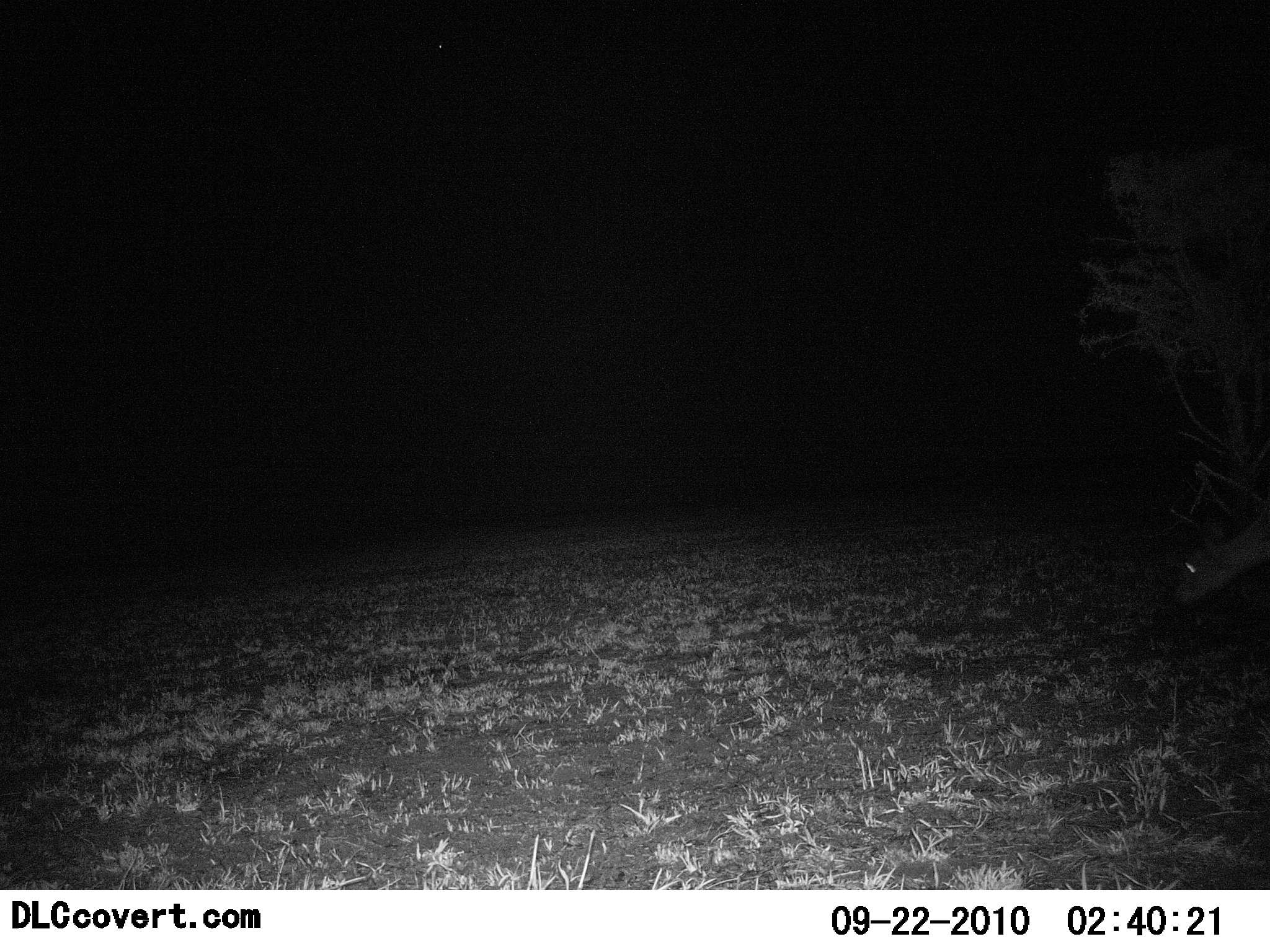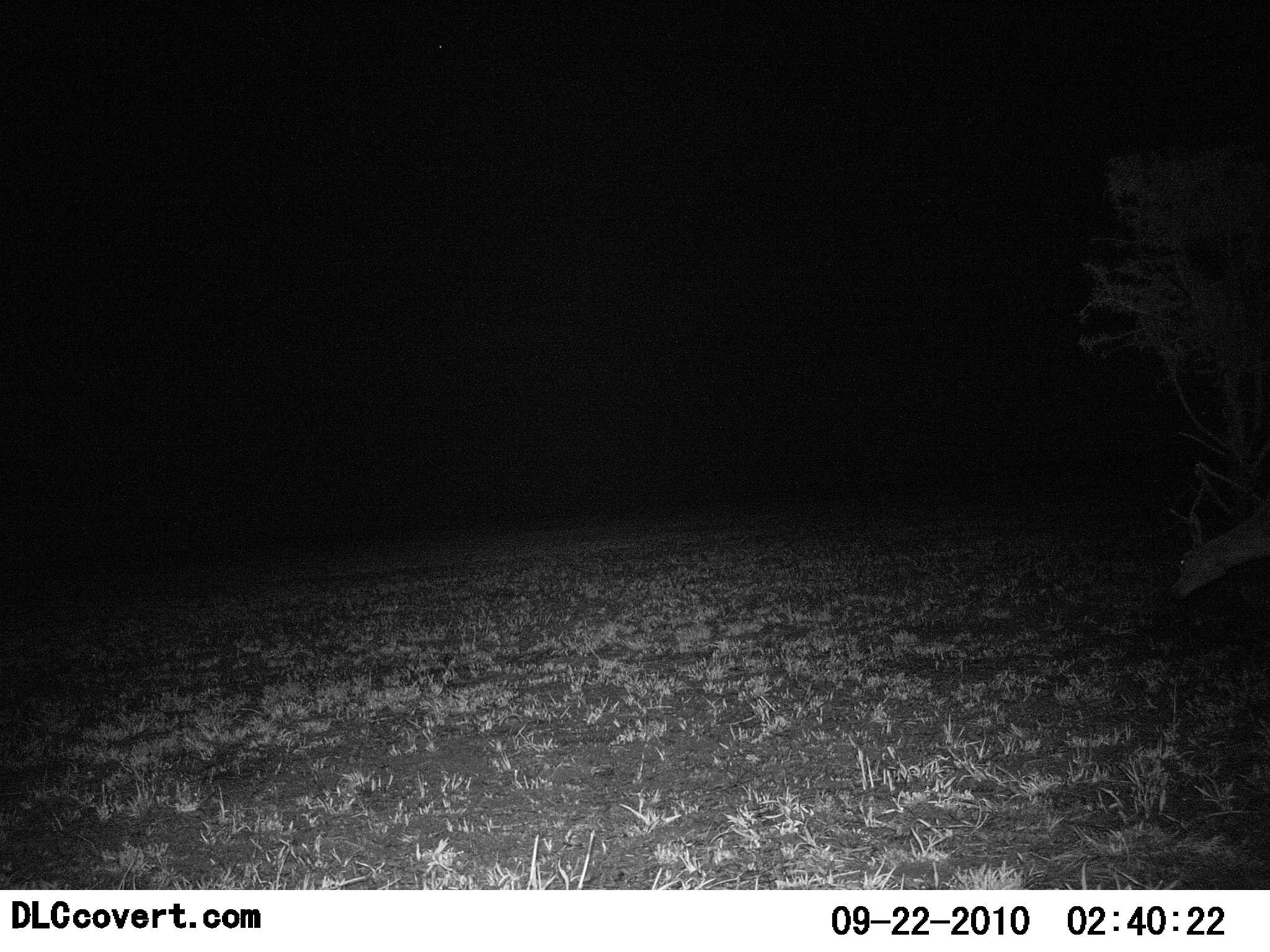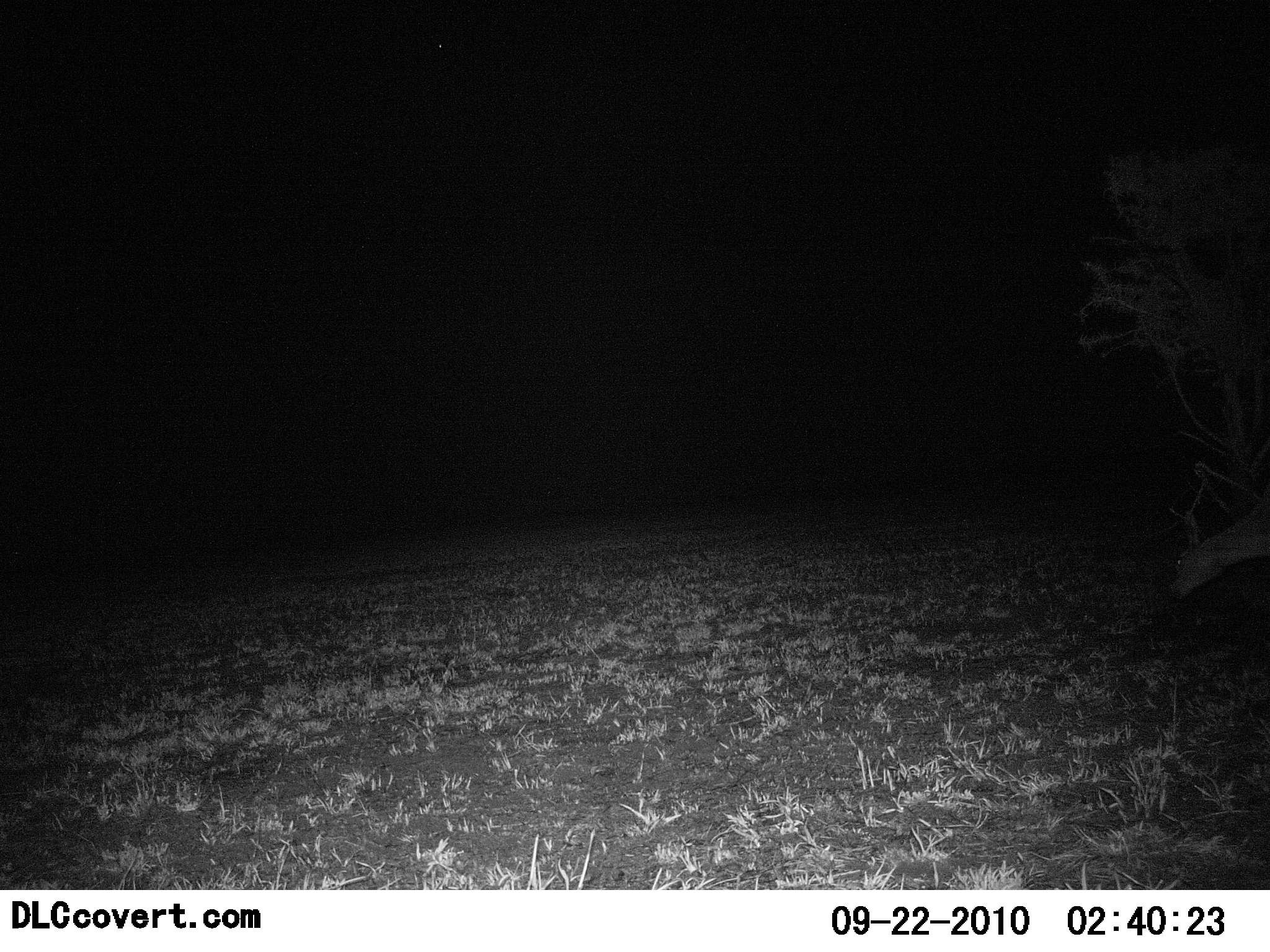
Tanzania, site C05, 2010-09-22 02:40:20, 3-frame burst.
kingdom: Animalia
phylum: Chordata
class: Mammalia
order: Artiodactyla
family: Bovidae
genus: Redunca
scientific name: Redunca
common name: reedbuck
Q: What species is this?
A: Reedbuck (Redunca).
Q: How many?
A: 1.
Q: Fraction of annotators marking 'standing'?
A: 0%.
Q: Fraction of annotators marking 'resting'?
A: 0%.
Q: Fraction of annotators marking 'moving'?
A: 17%.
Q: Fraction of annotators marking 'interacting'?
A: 0%.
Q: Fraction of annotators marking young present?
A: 0%.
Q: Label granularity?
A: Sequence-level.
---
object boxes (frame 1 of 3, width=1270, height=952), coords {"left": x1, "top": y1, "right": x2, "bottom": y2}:
animal: {"left": 1175, "top": 521, "right": 1269, "bottom": 617}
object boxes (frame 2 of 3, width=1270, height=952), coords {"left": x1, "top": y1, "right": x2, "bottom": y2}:
animal: {"left": 1173, "top": 518, "right": 1270, "bottom": 605}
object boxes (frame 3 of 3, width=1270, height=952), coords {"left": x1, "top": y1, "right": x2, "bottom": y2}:
animal: {"left": 1169, "top": 502, "right": 1269, "bottom": 608}